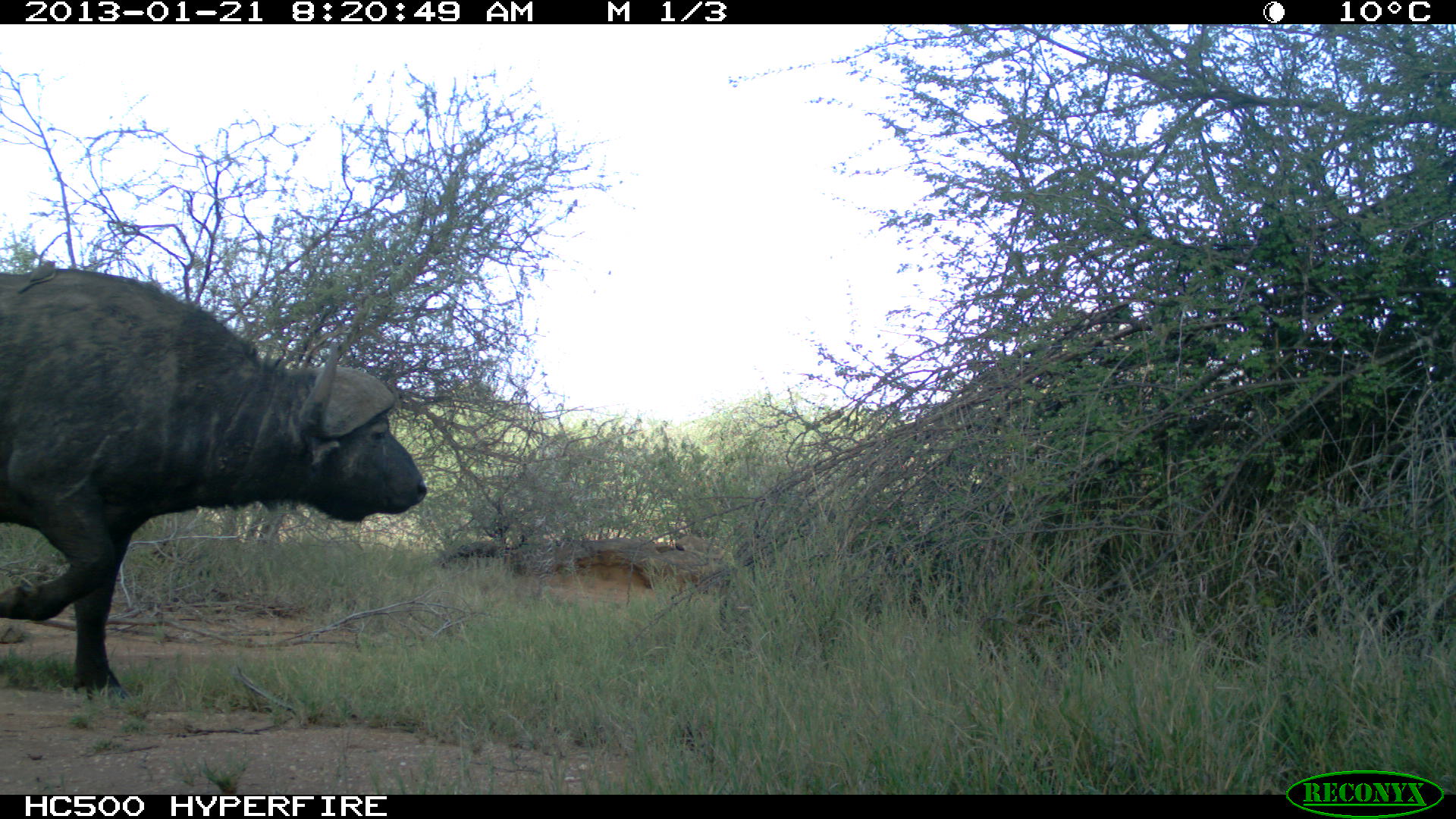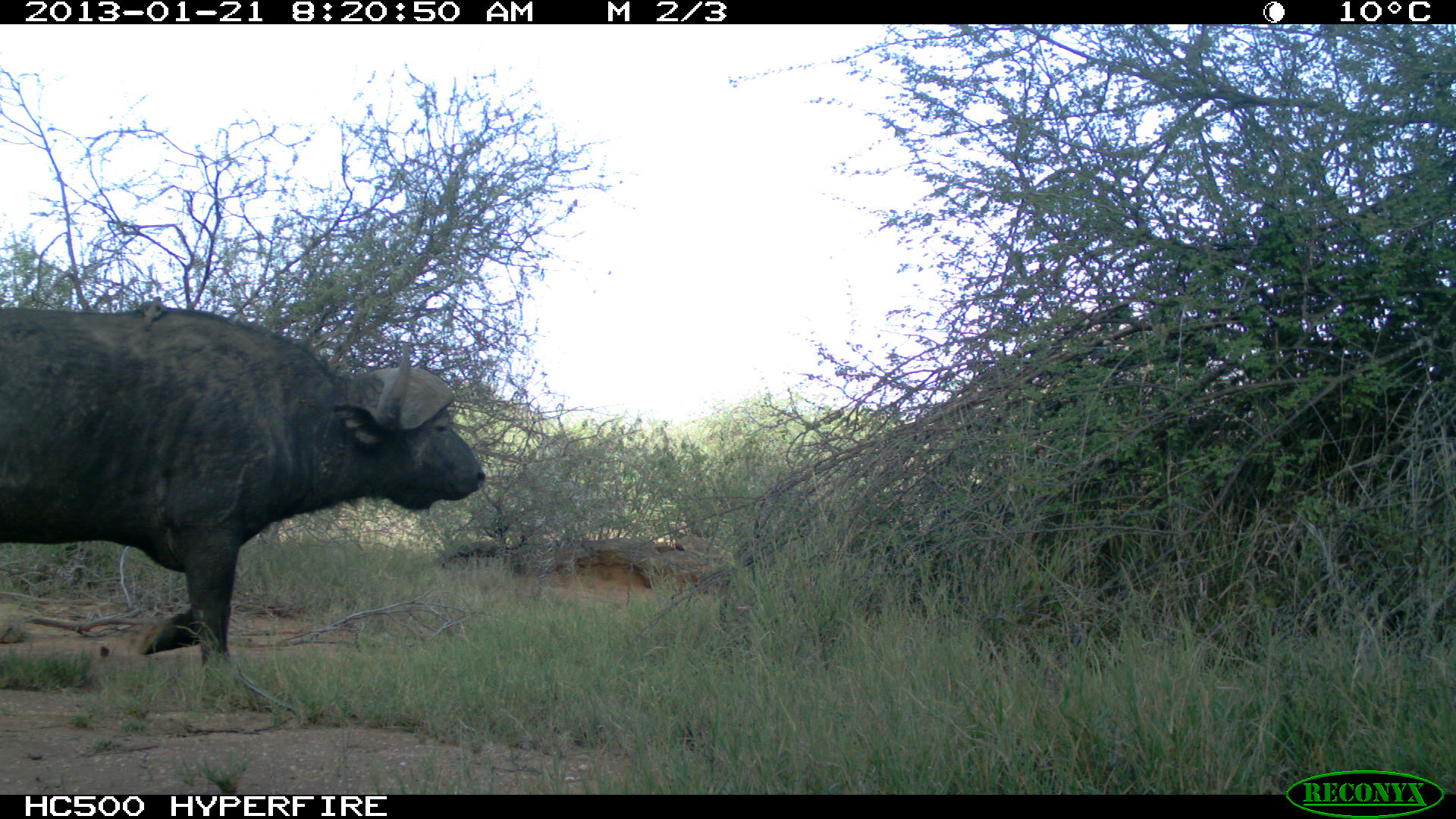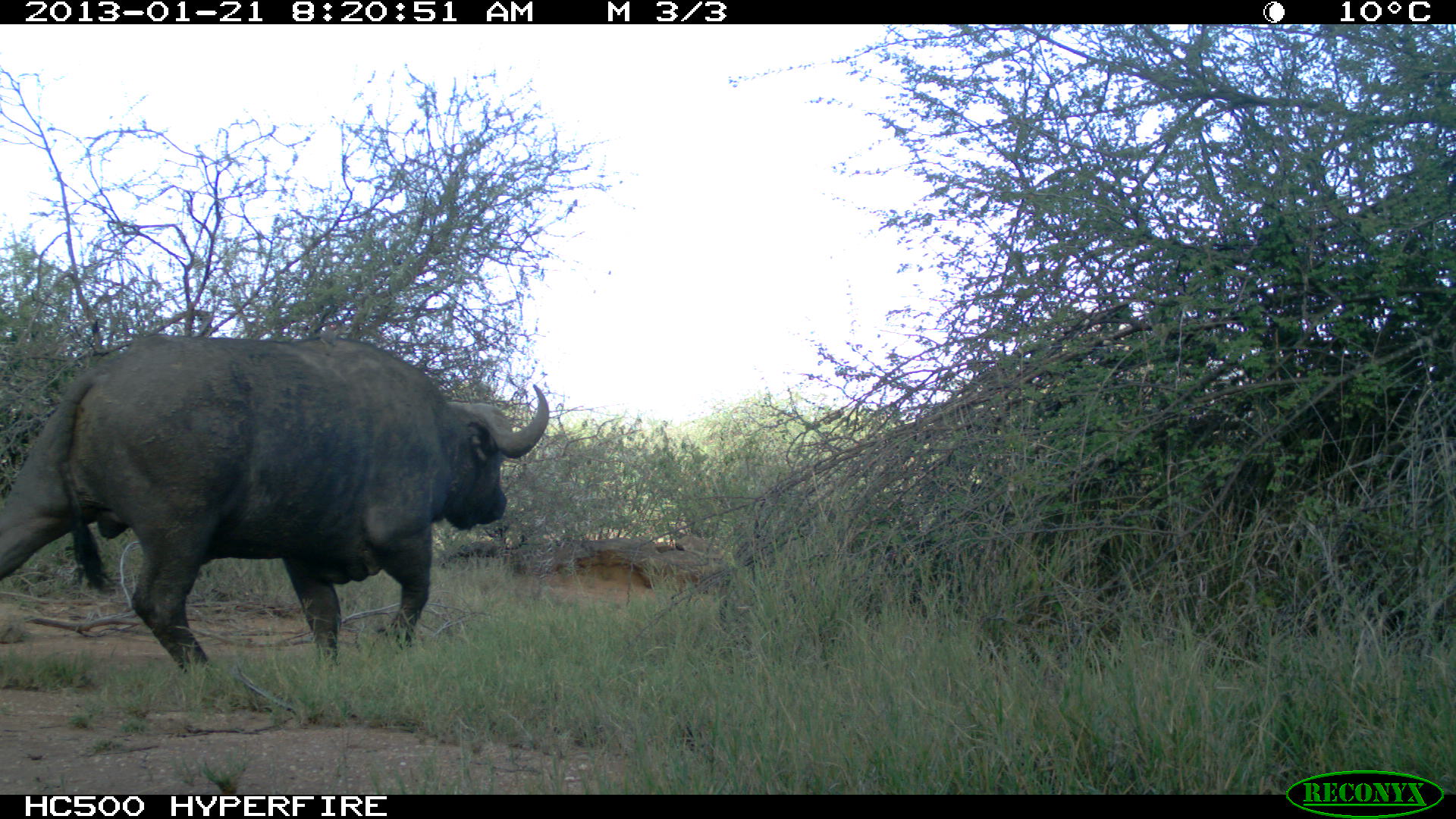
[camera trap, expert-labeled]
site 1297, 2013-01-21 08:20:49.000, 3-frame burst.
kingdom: Animalia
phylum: Chordata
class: Mammalia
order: Artiodactyla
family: Bovidae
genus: Syncerus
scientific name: Syncerus caffer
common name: african buffalo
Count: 1.